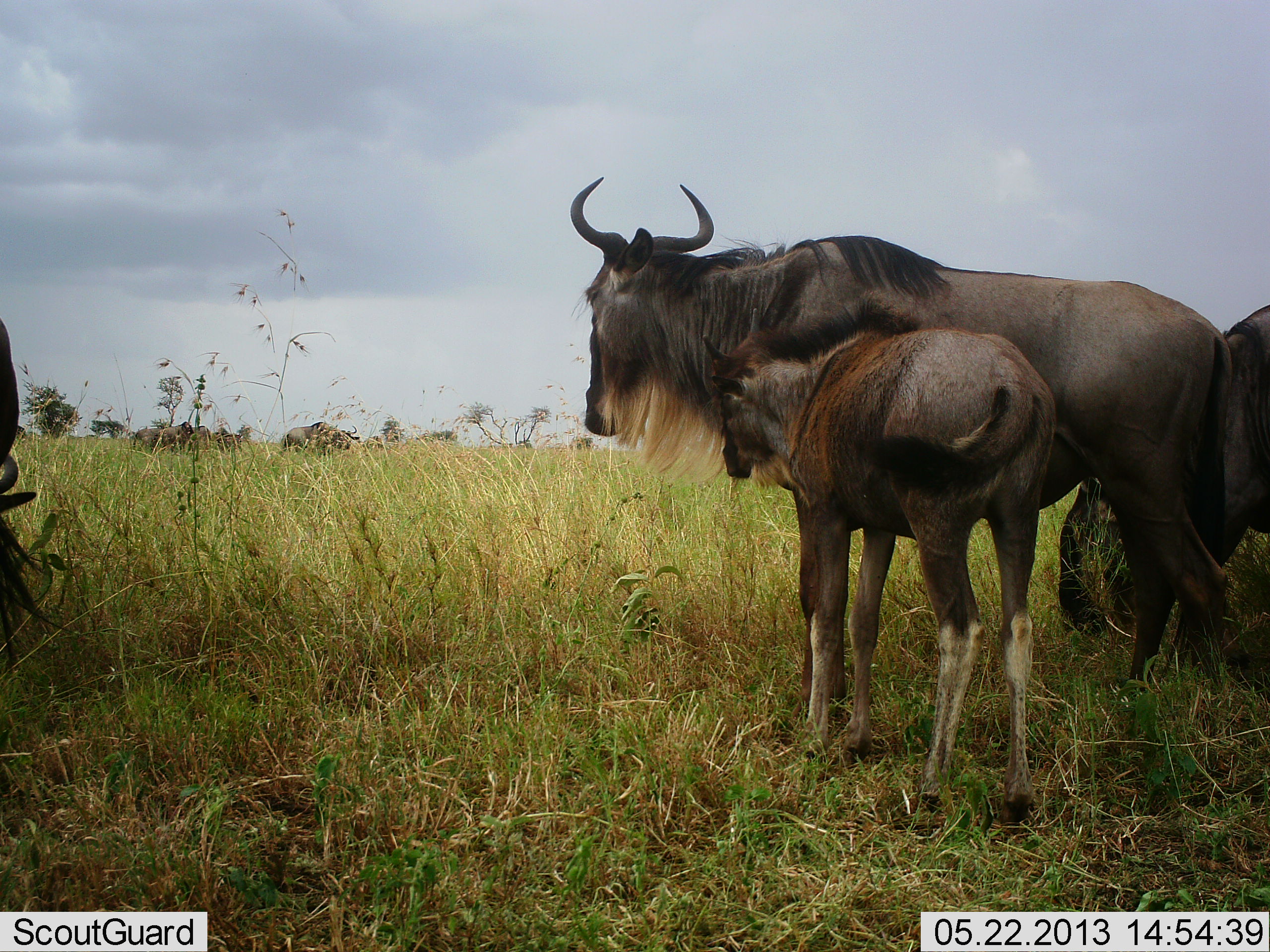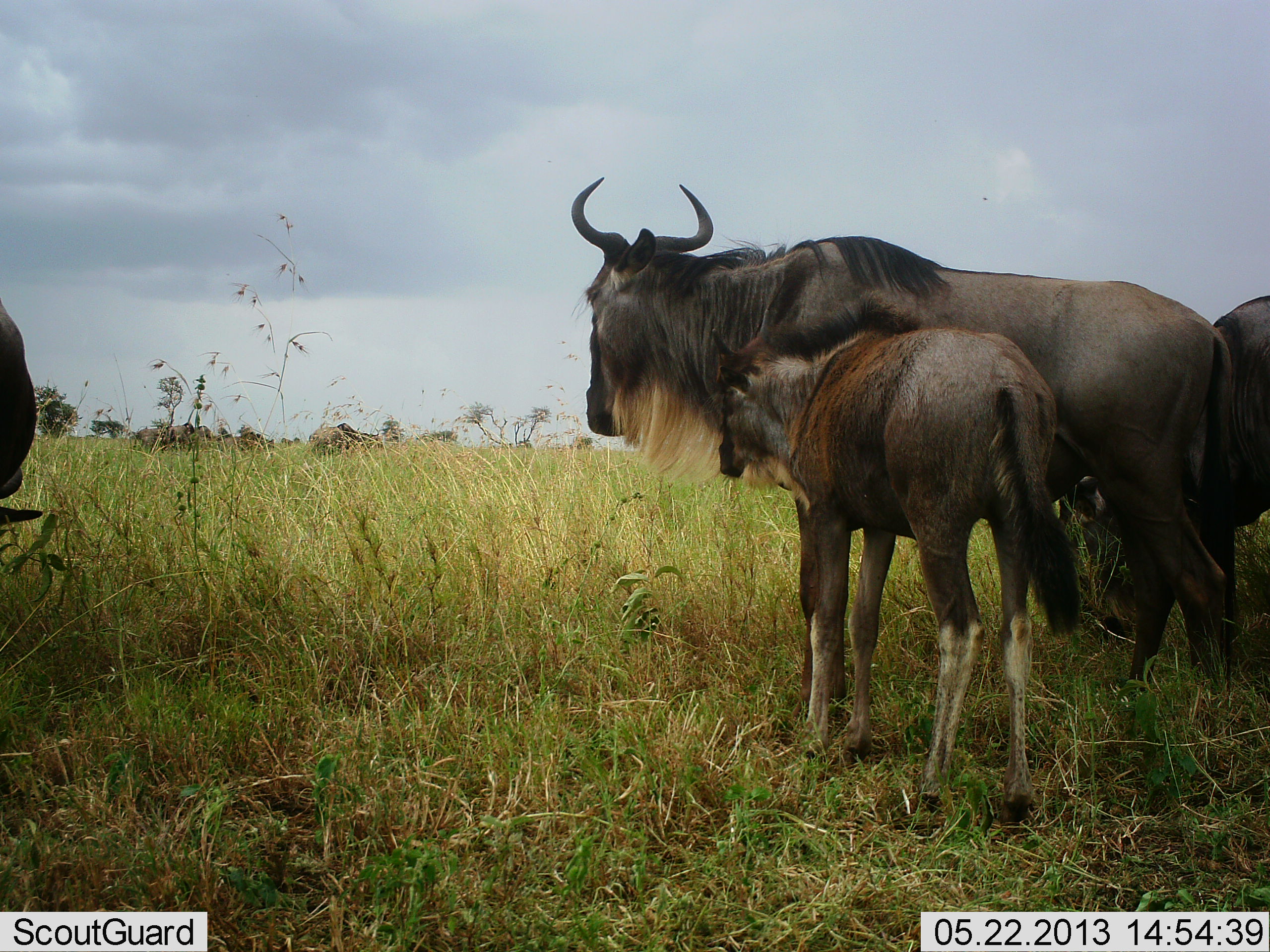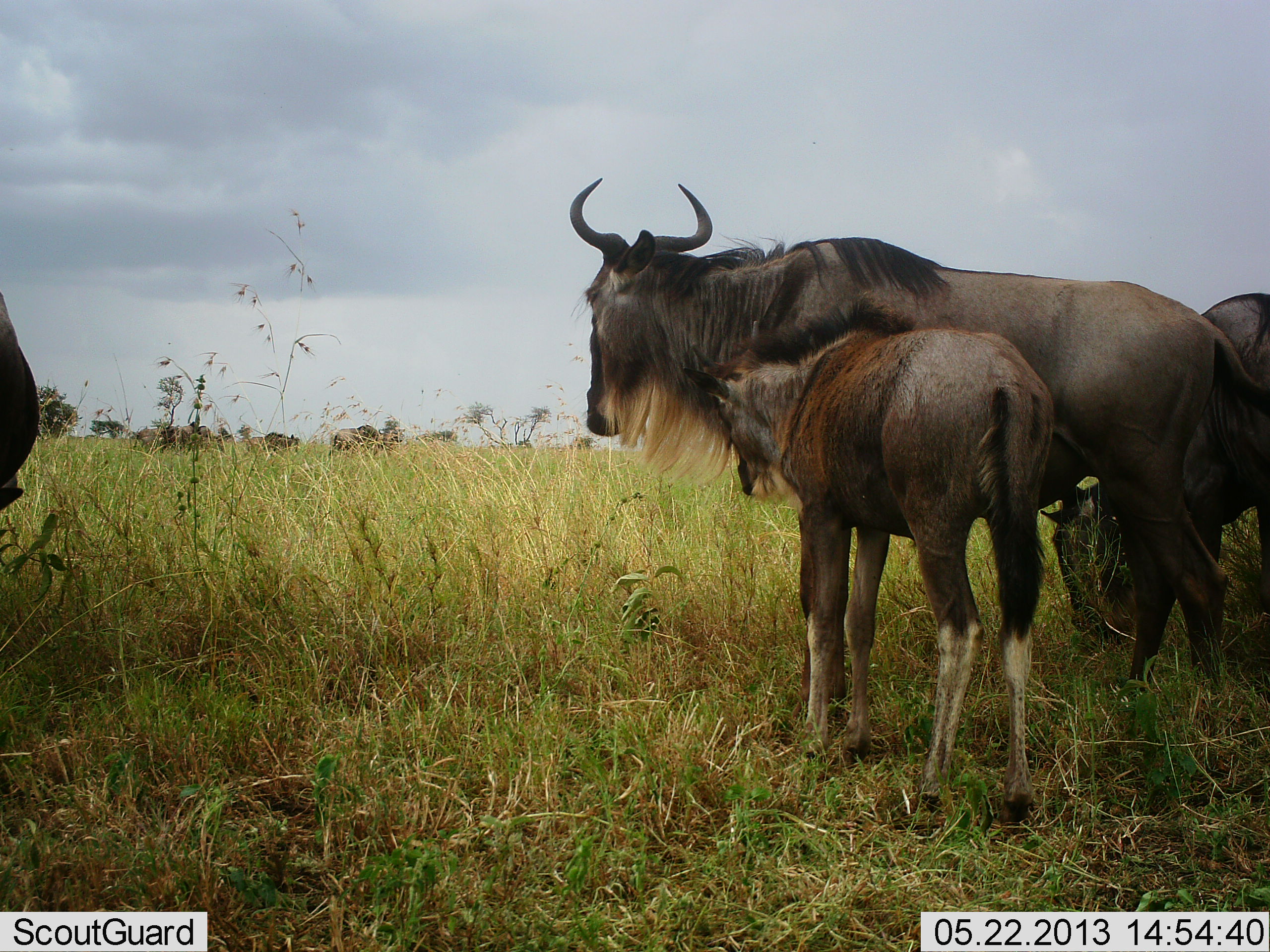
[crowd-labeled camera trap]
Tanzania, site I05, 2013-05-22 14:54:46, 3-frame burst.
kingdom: Animalia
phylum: Chordata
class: Mammalia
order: Artiodactyla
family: Bovidae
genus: Connochaetes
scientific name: Connochaetes taurinus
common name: blue wildebeest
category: wildebeest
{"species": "wildebeest (blue wildebeest) (Connochaetes taurinus)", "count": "7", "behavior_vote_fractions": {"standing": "100%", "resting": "0%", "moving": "70%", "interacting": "10%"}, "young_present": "90%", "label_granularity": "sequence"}